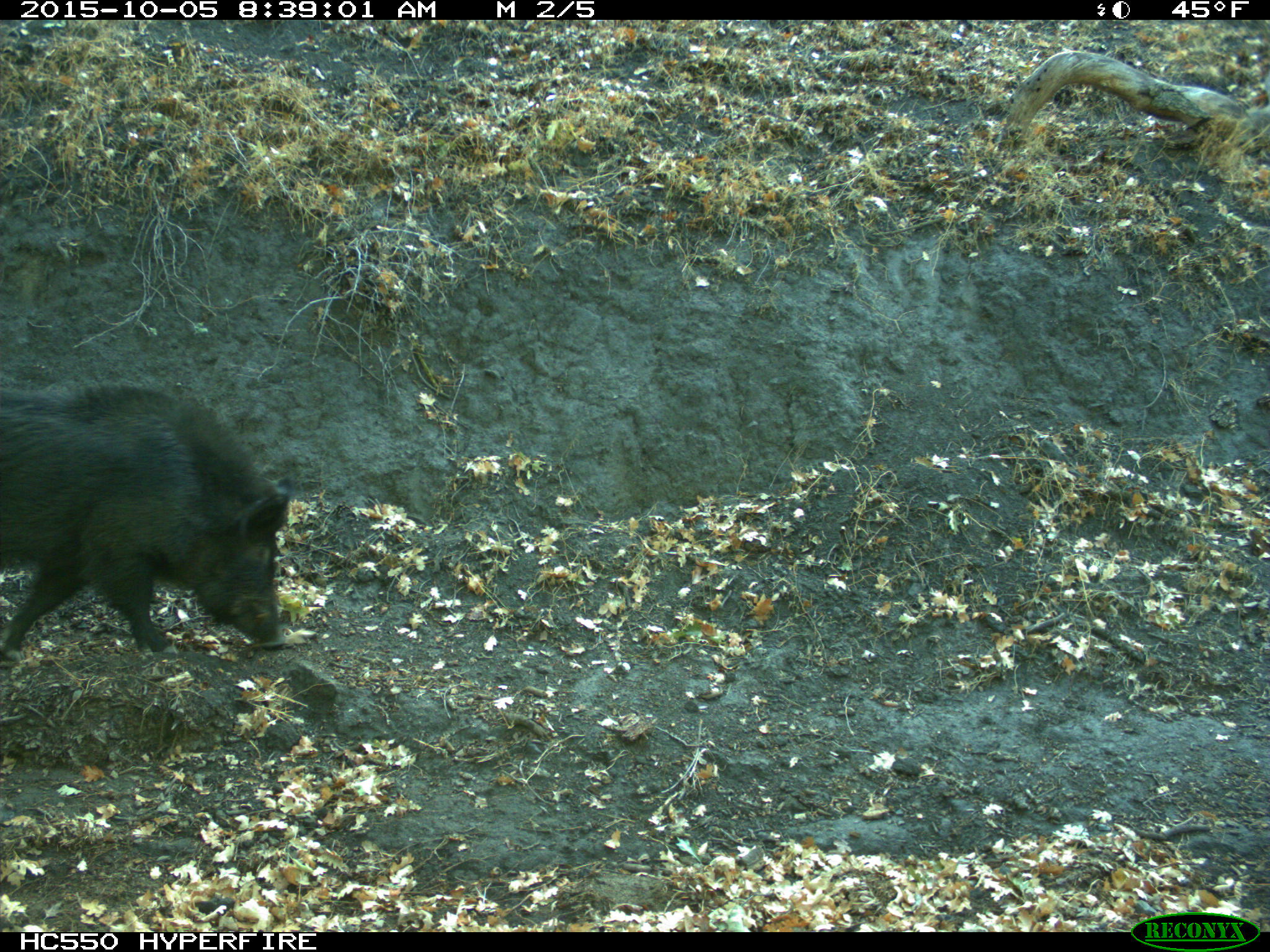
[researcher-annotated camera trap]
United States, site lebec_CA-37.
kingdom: Animalia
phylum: Chordata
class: Mammalia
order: Artiodactyla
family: Suidae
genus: Sus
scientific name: Sus scrofa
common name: wild boar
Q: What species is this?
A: Sus scrofa (wild boar).